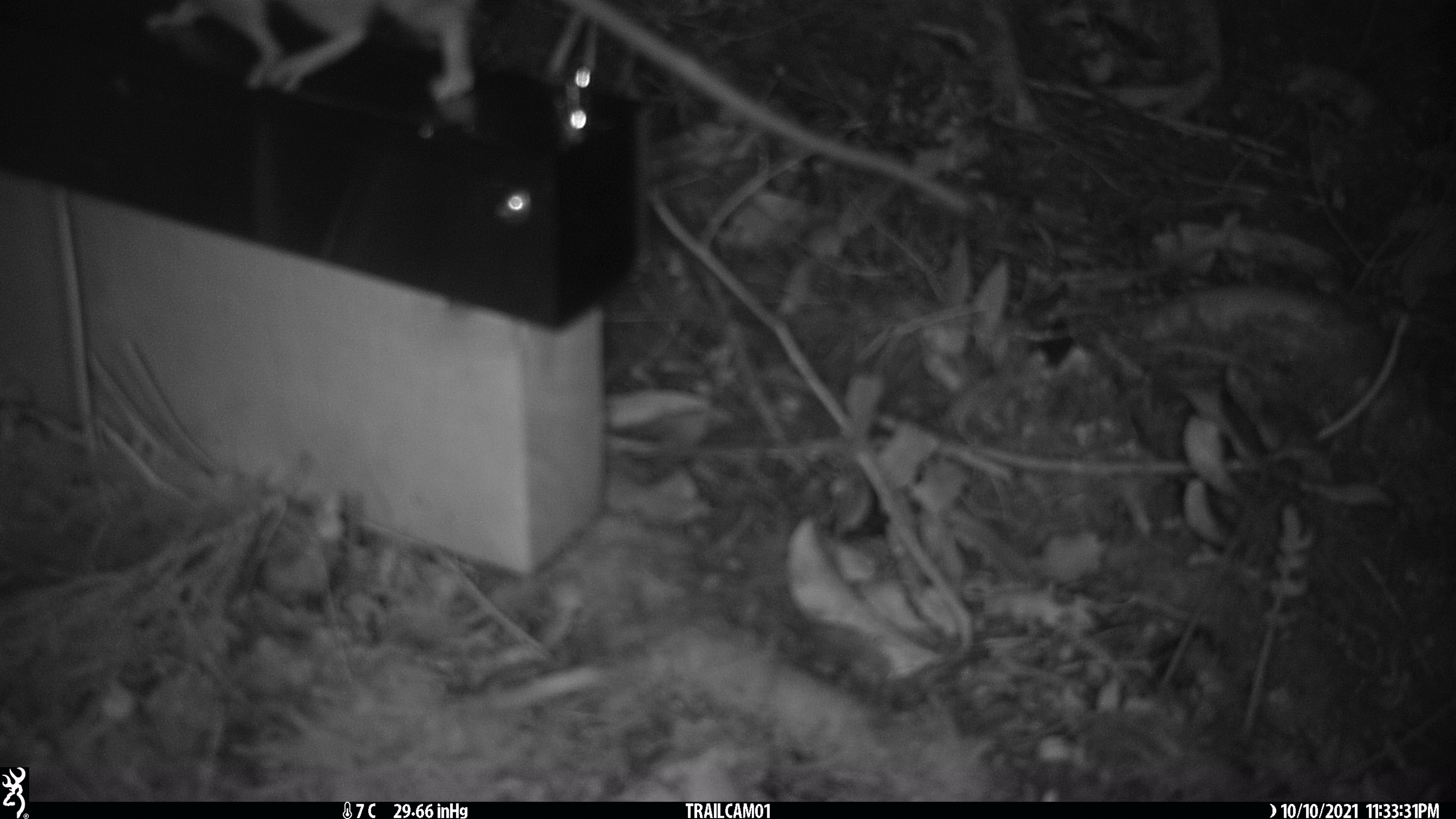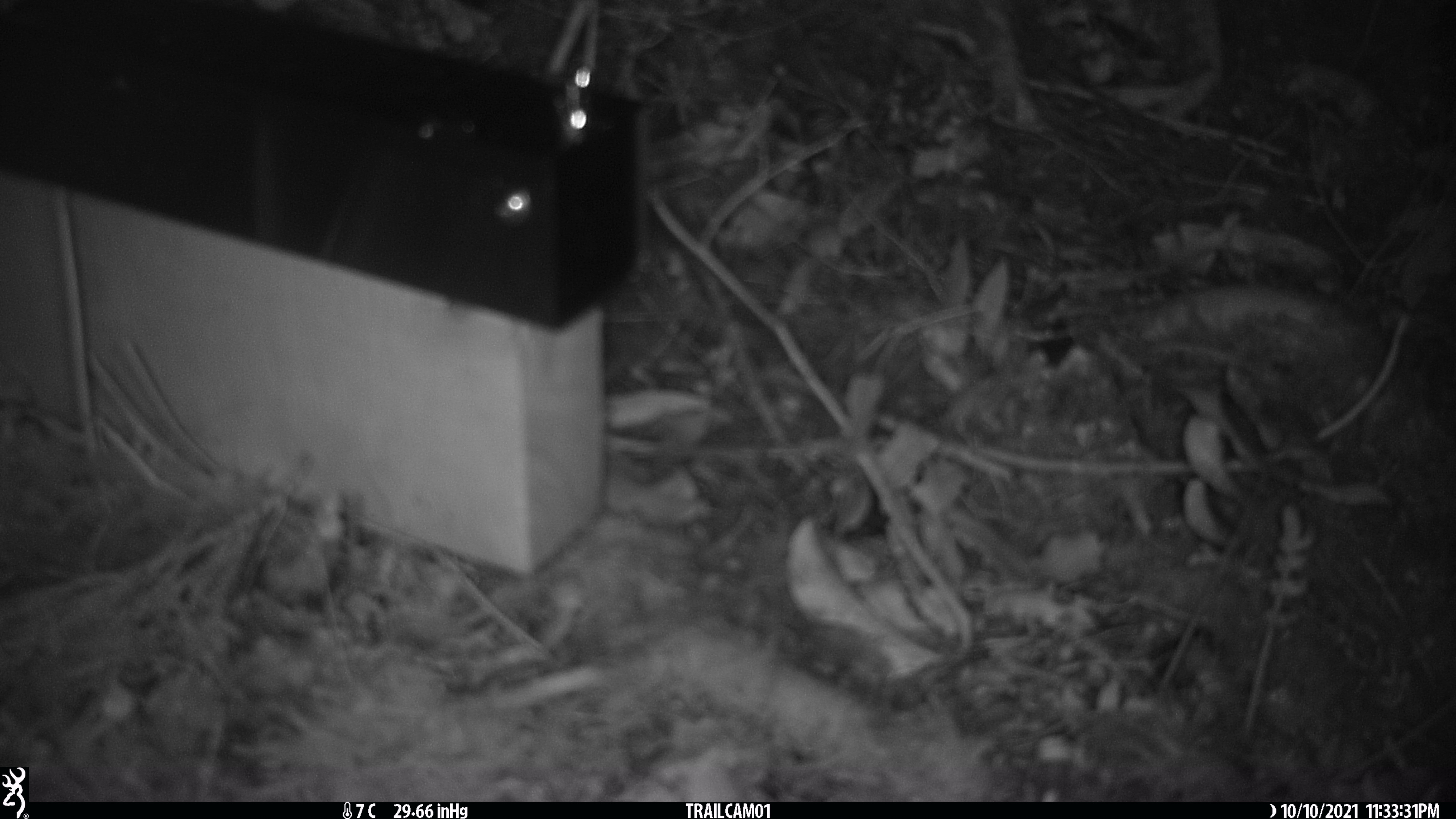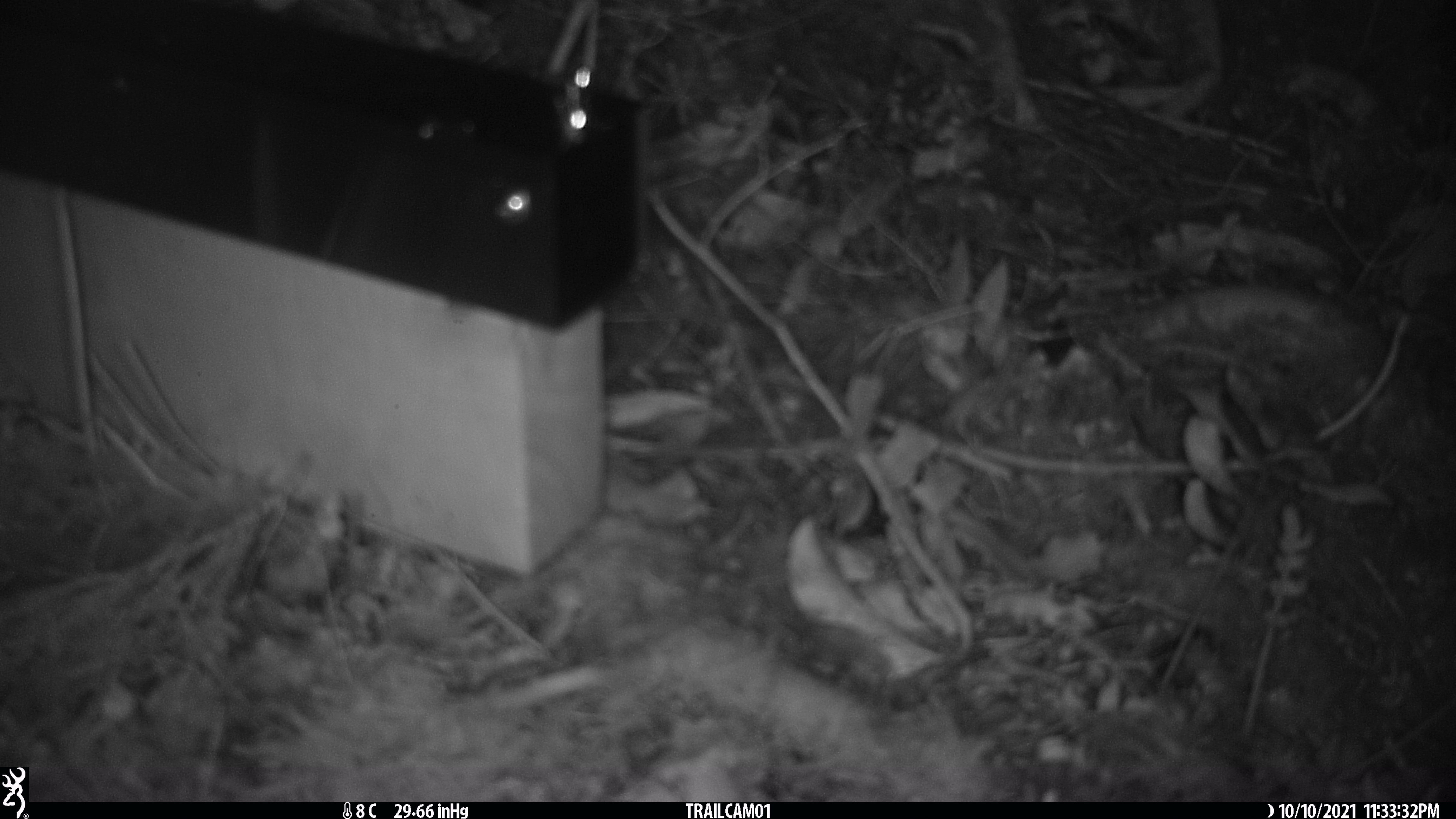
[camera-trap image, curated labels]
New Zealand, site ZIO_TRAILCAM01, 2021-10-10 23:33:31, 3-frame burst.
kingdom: Animalia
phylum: Chordata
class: Mammalia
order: Rodentia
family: Muridae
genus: Rattus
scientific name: Rattus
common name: rat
Rat (Rattus).